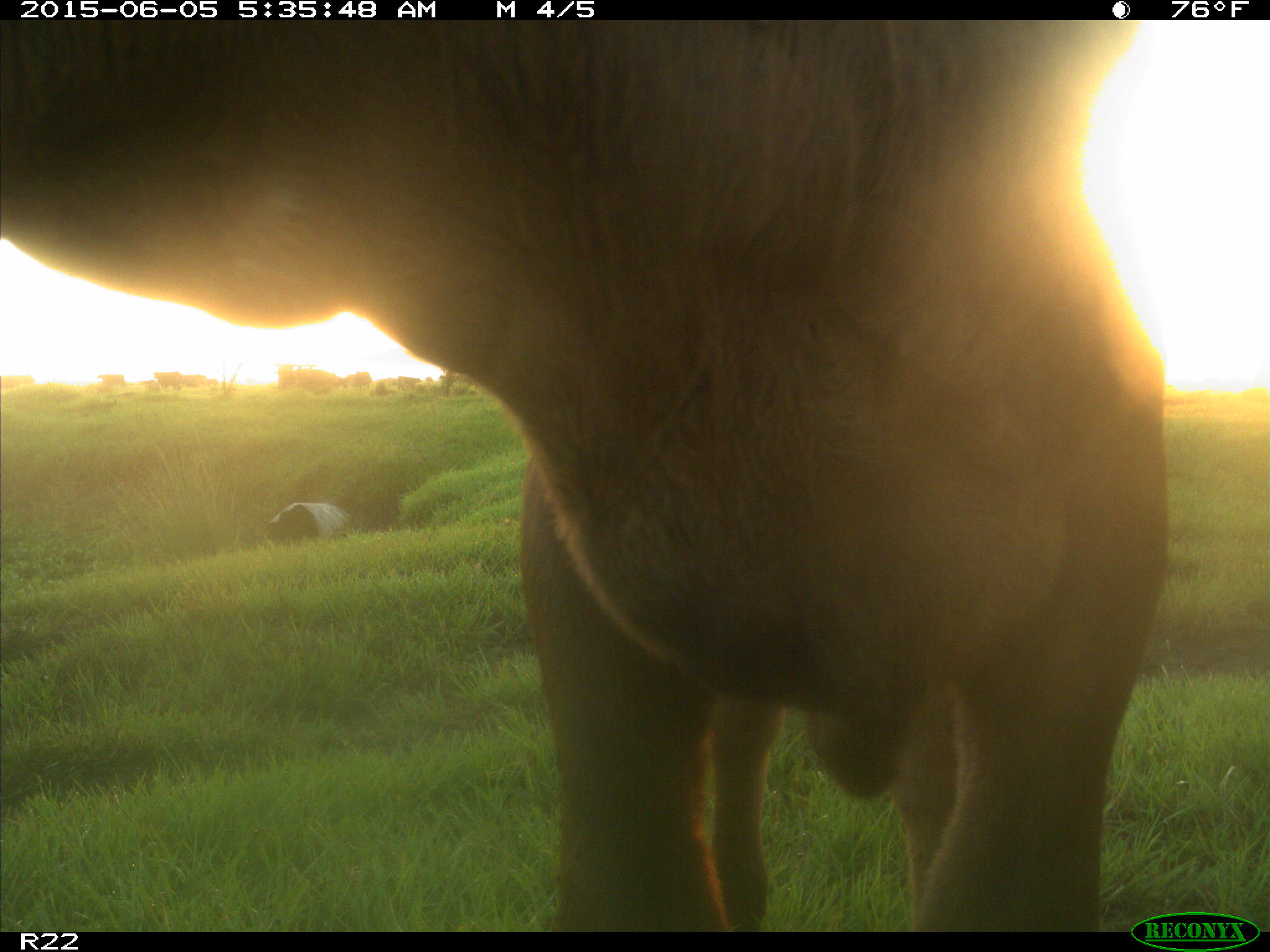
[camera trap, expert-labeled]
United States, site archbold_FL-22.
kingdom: Animalia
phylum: Chordata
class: Mammalia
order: Artiodactyla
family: Bovidae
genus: Bos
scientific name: Bos taurus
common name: domestic cow